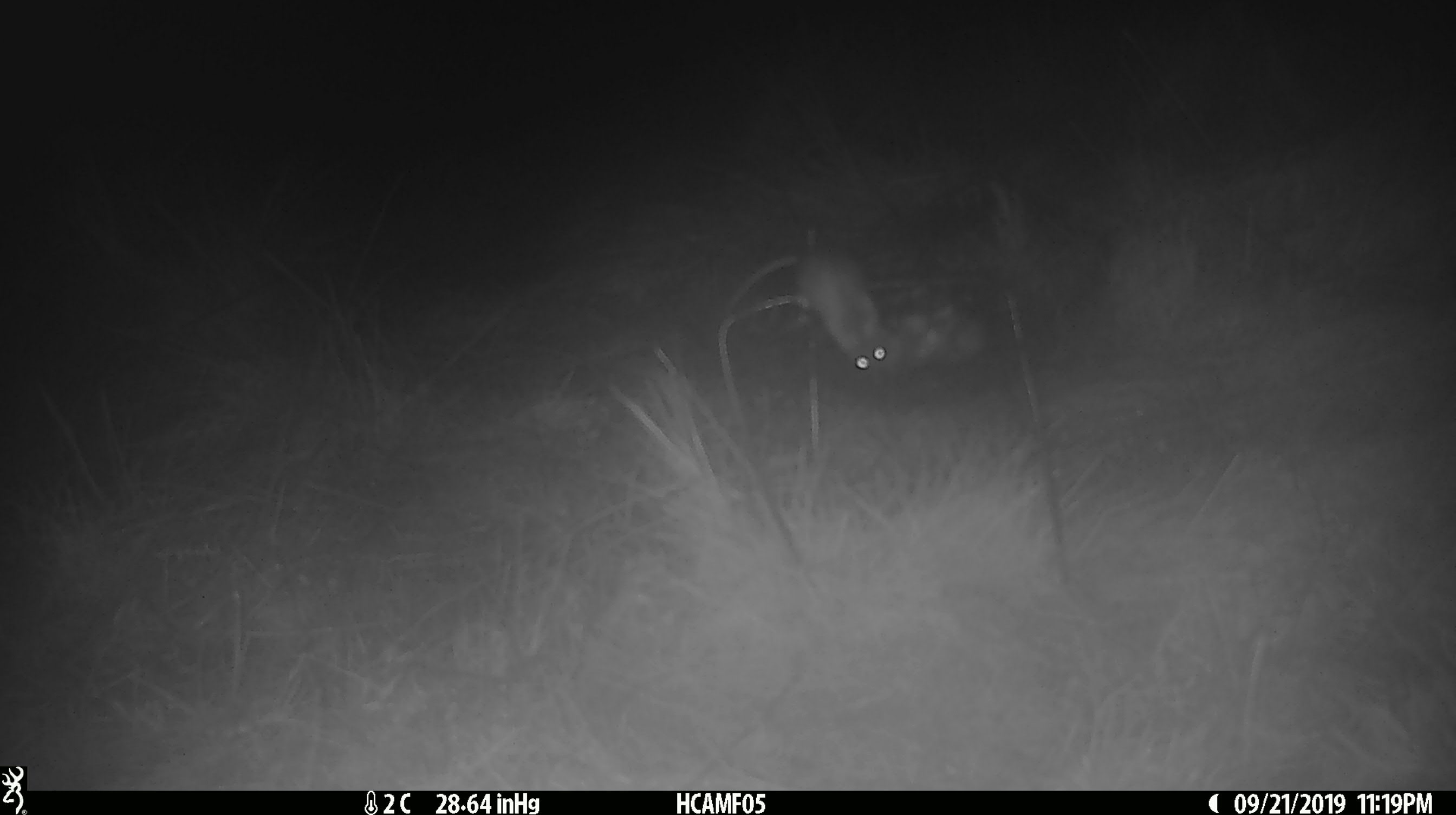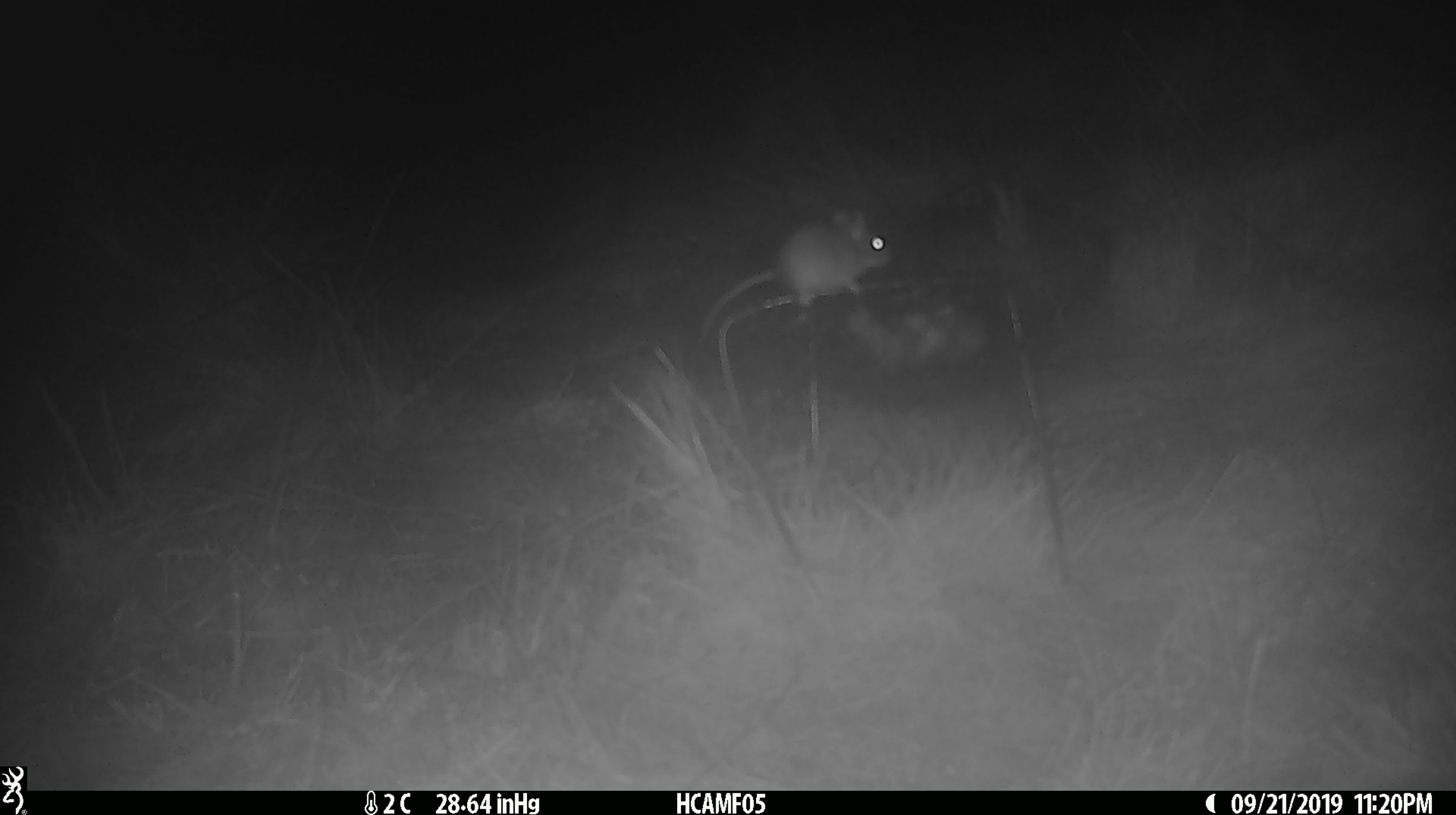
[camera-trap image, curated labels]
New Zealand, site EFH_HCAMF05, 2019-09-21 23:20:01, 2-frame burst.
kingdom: Animalia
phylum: Chordata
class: Mammalia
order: Rodentia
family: Muridae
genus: Mus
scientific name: Mus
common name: mouse